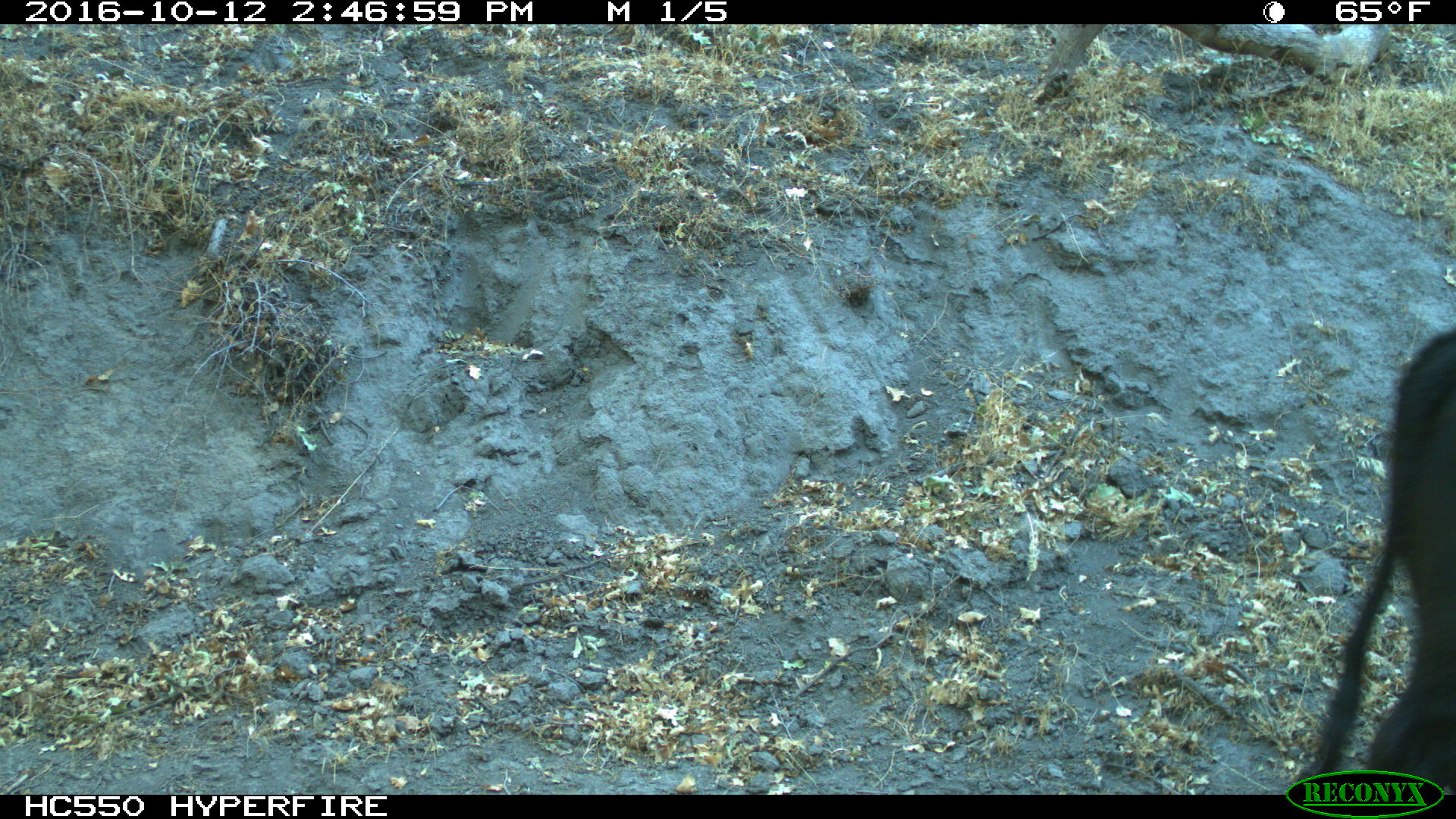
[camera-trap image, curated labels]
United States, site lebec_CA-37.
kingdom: Animalia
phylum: Chordata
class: Mammalia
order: Artiodactyla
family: Bovidae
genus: Bos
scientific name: Bos taurus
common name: domestic cow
Bos taurus (domestic cow).